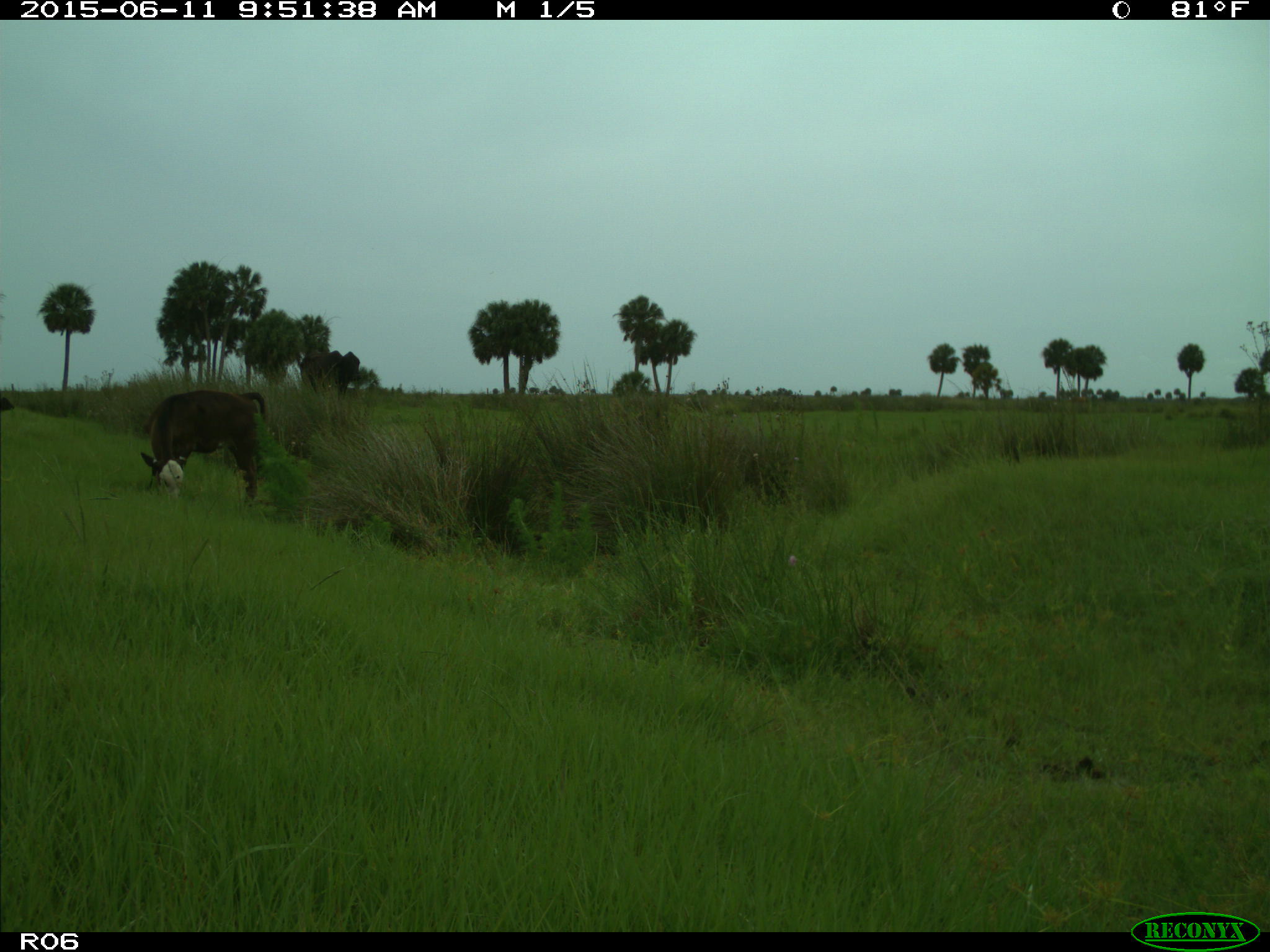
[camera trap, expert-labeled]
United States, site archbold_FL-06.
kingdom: Animalia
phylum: Chordata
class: Mammalia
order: Artiodactyla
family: Bovidae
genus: Bos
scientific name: Bos taurus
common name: domestic cow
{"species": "Bos taurus (domestic cow)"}